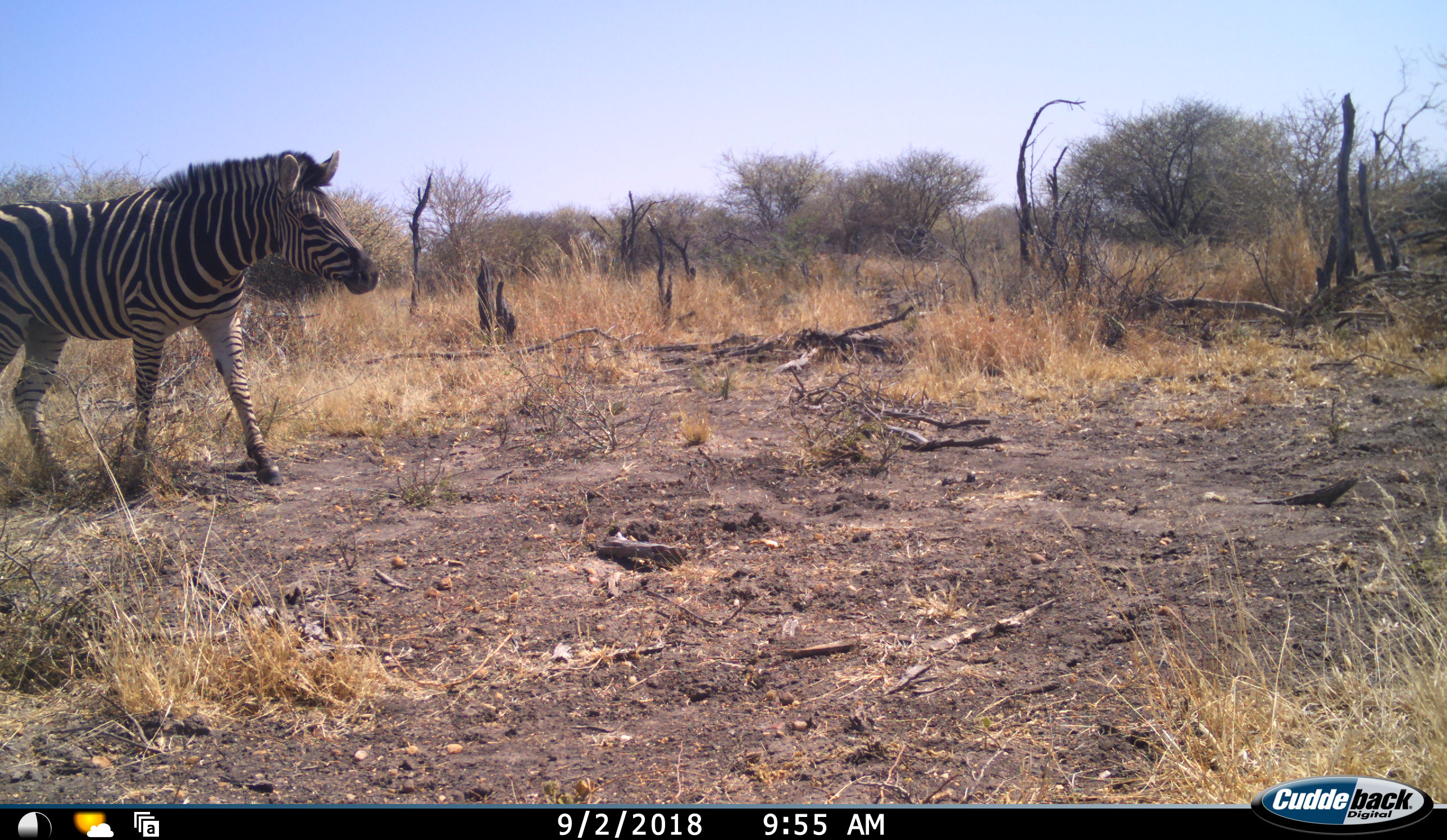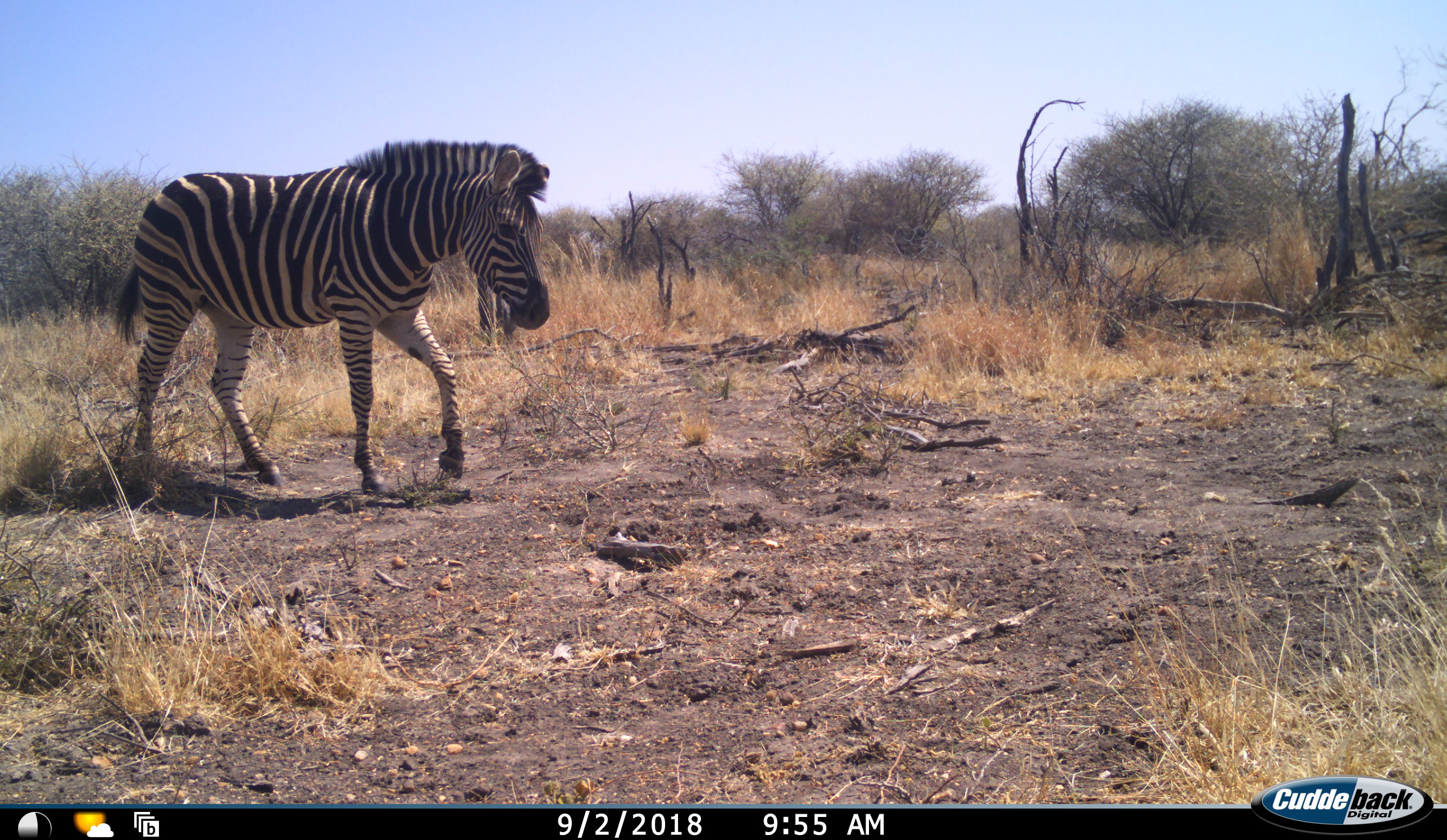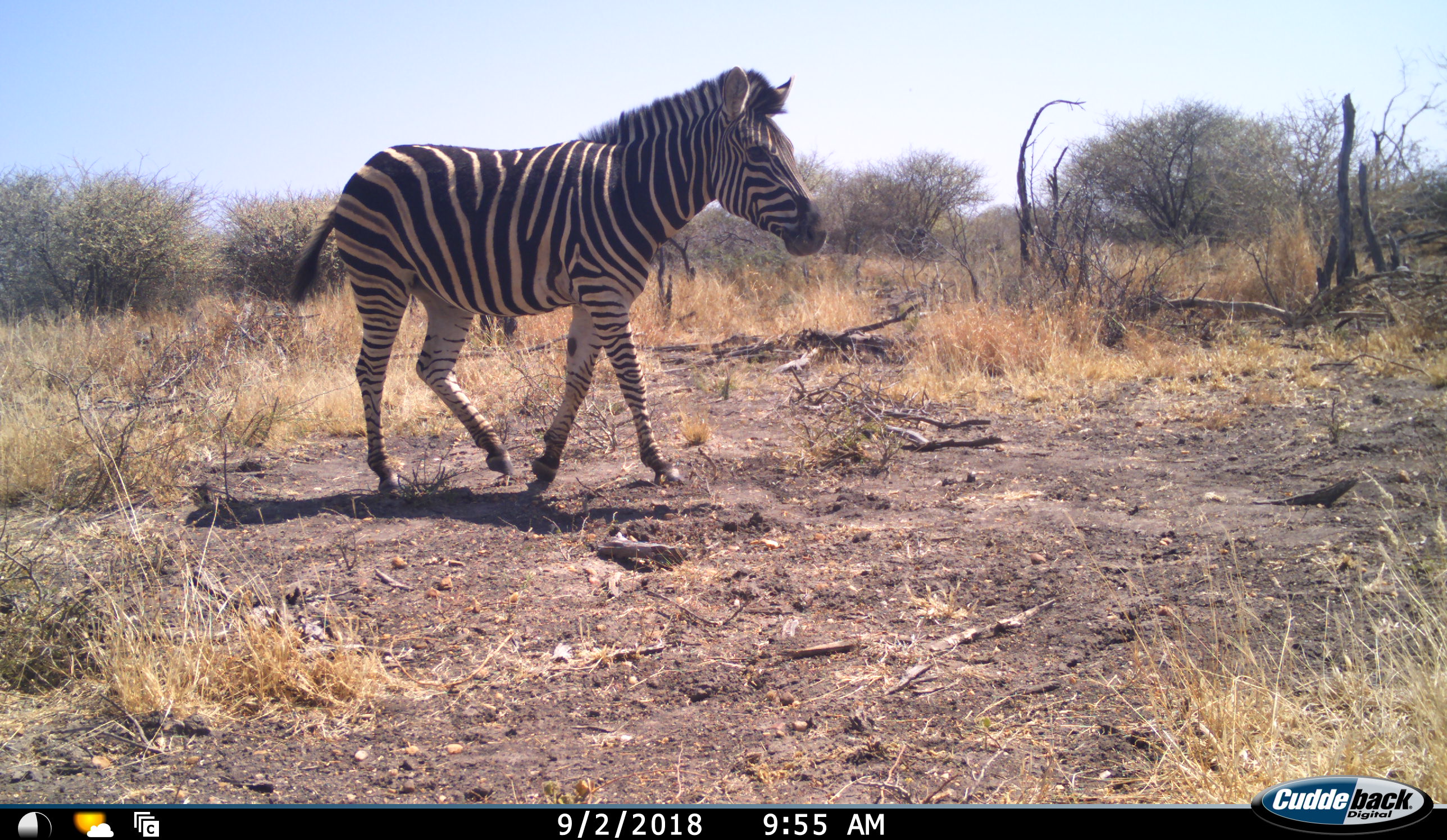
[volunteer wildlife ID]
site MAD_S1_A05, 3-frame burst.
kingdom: Animalia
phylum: Chordata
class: Mammalia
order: Perissodactyla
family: Equidae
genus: Equus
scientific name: Equus quagga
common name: plains zebra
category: zebraplains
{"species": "zebraplains (plains zebra) (Equus quagga)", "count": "1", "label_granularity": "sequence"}